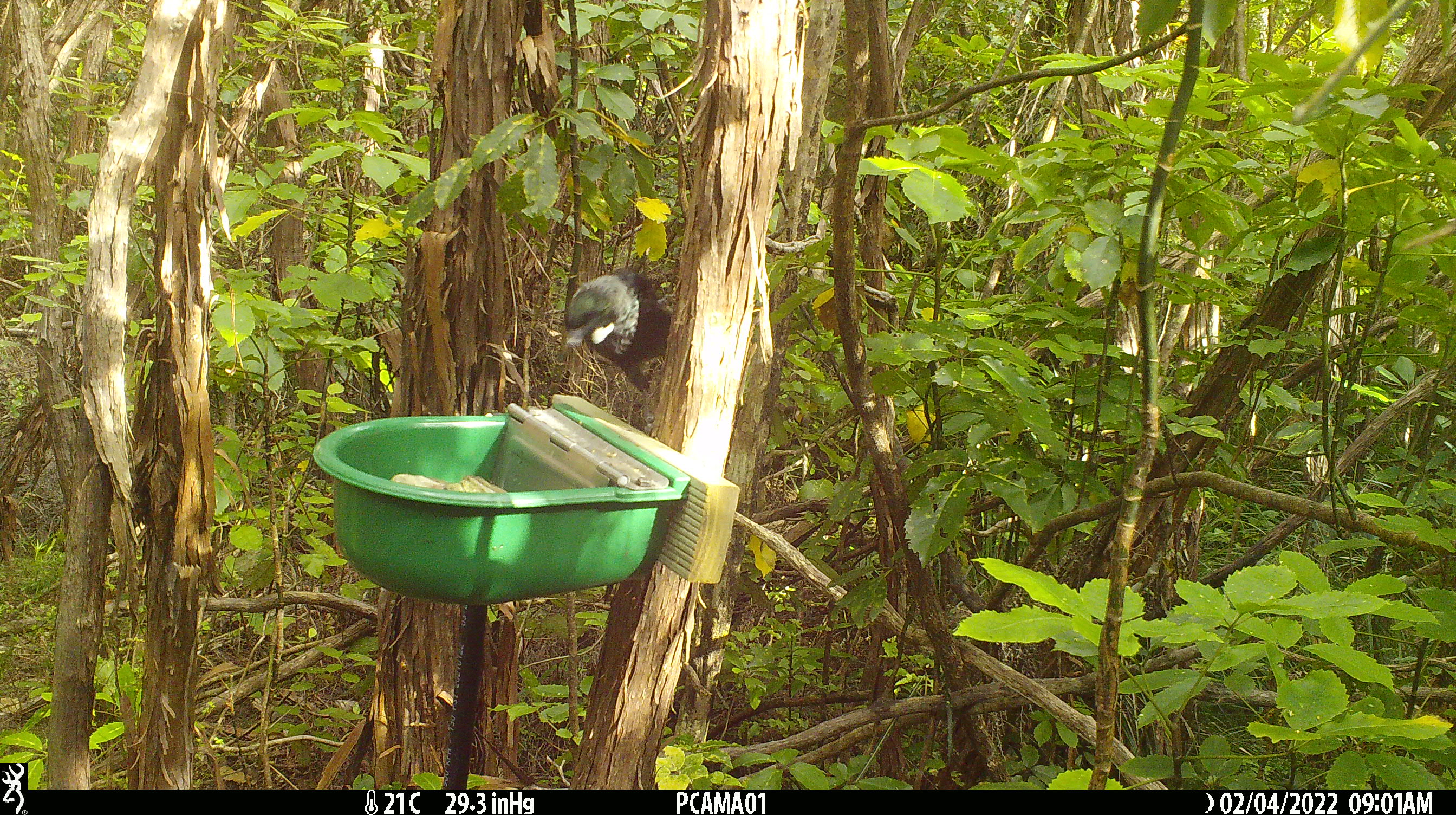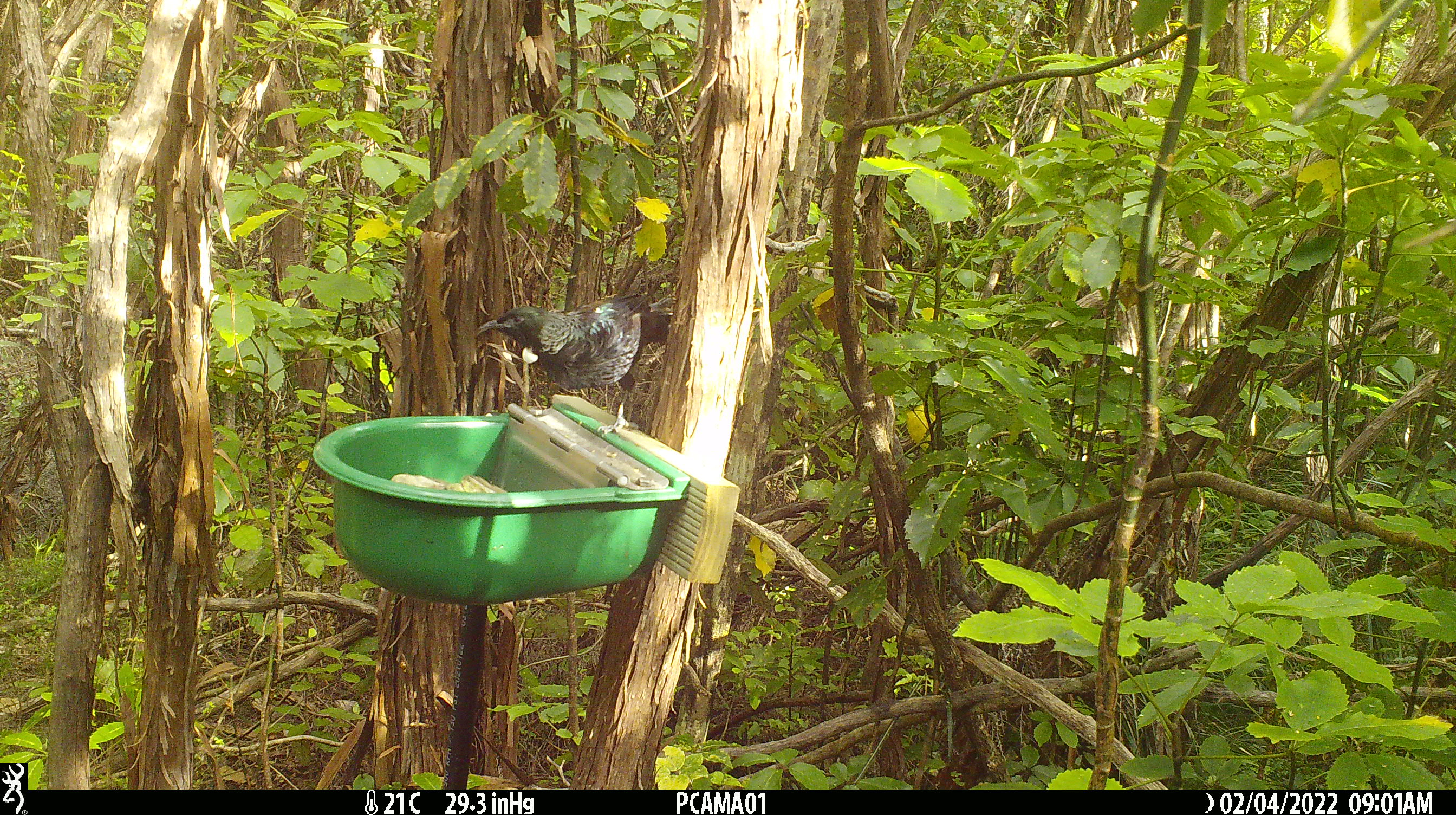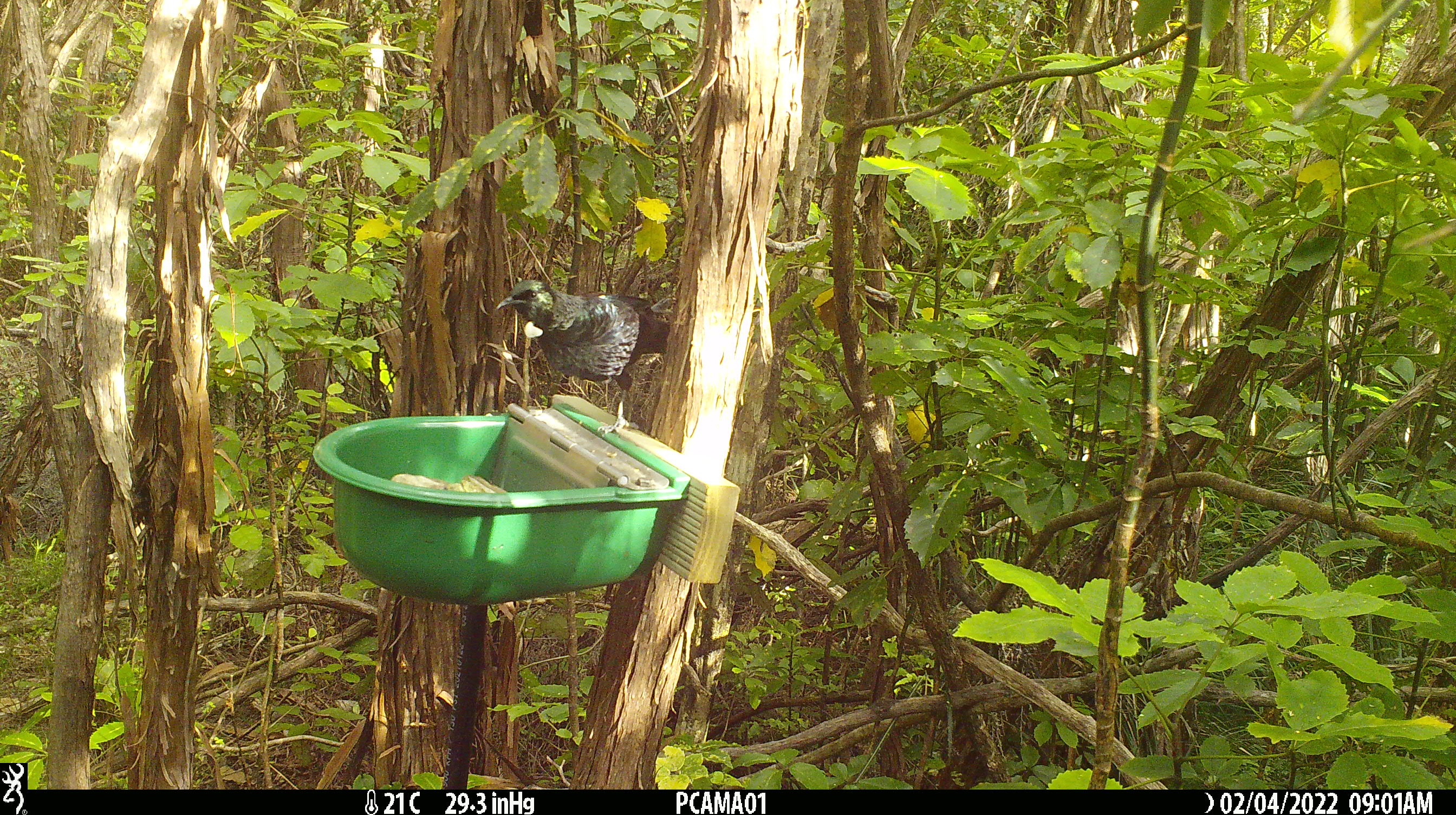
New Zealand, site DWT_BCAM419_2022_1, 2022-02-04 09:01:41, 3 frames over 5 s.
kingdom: Animalia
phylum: Chordata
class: Aves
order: Passeriformes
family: Meliphagidae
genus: Prosthemadera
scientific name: Prosthemadera novaeseelandiae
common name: tui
Tui (Prosthemadera novaeseelandiae).